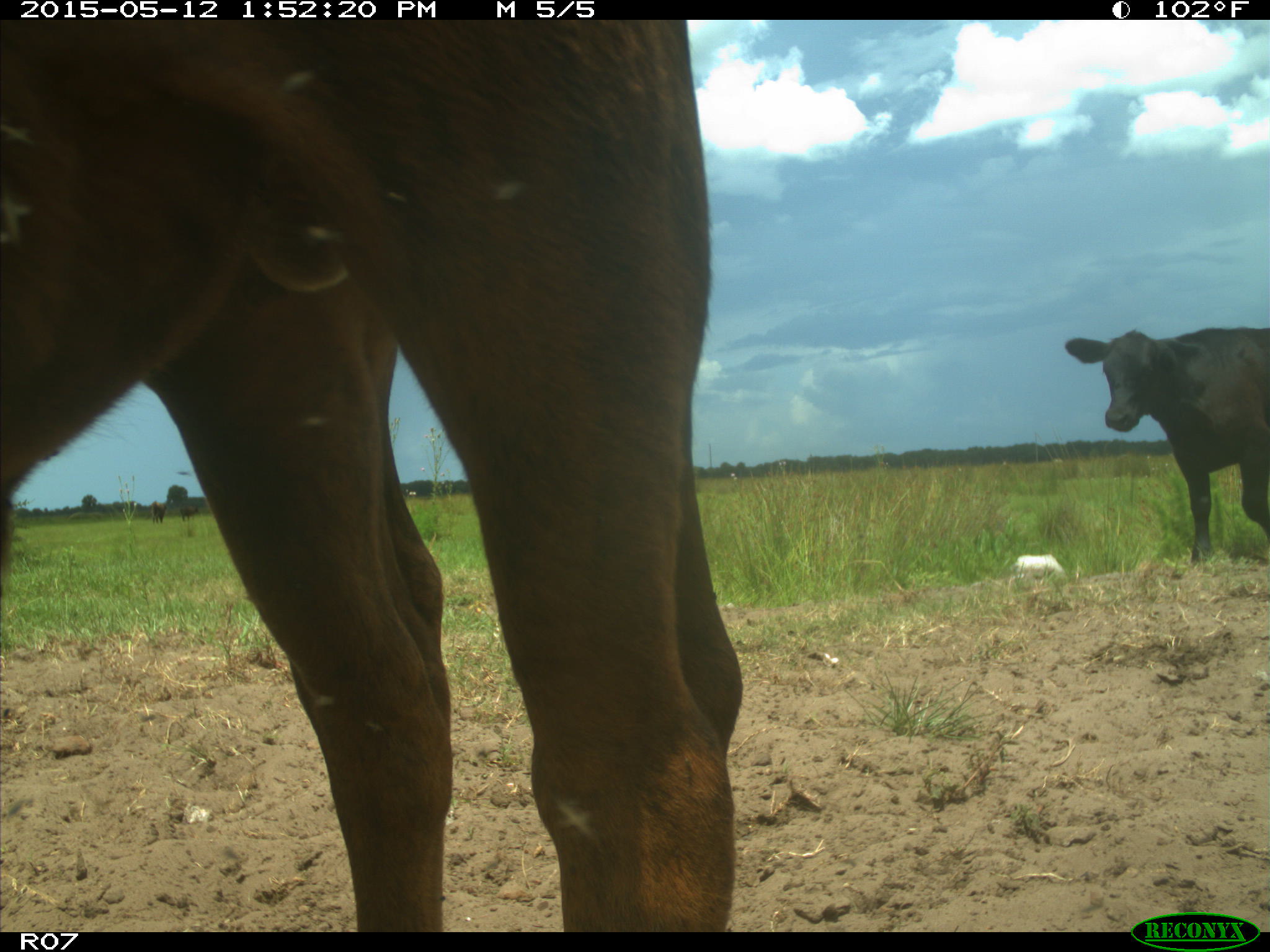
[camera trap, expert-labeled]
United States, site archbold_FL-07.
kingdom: Animalia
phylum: Chordata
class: Mammalia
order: Artiodactyla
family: Bovidae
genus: Bos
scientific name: Bos taurus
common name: domestic cow